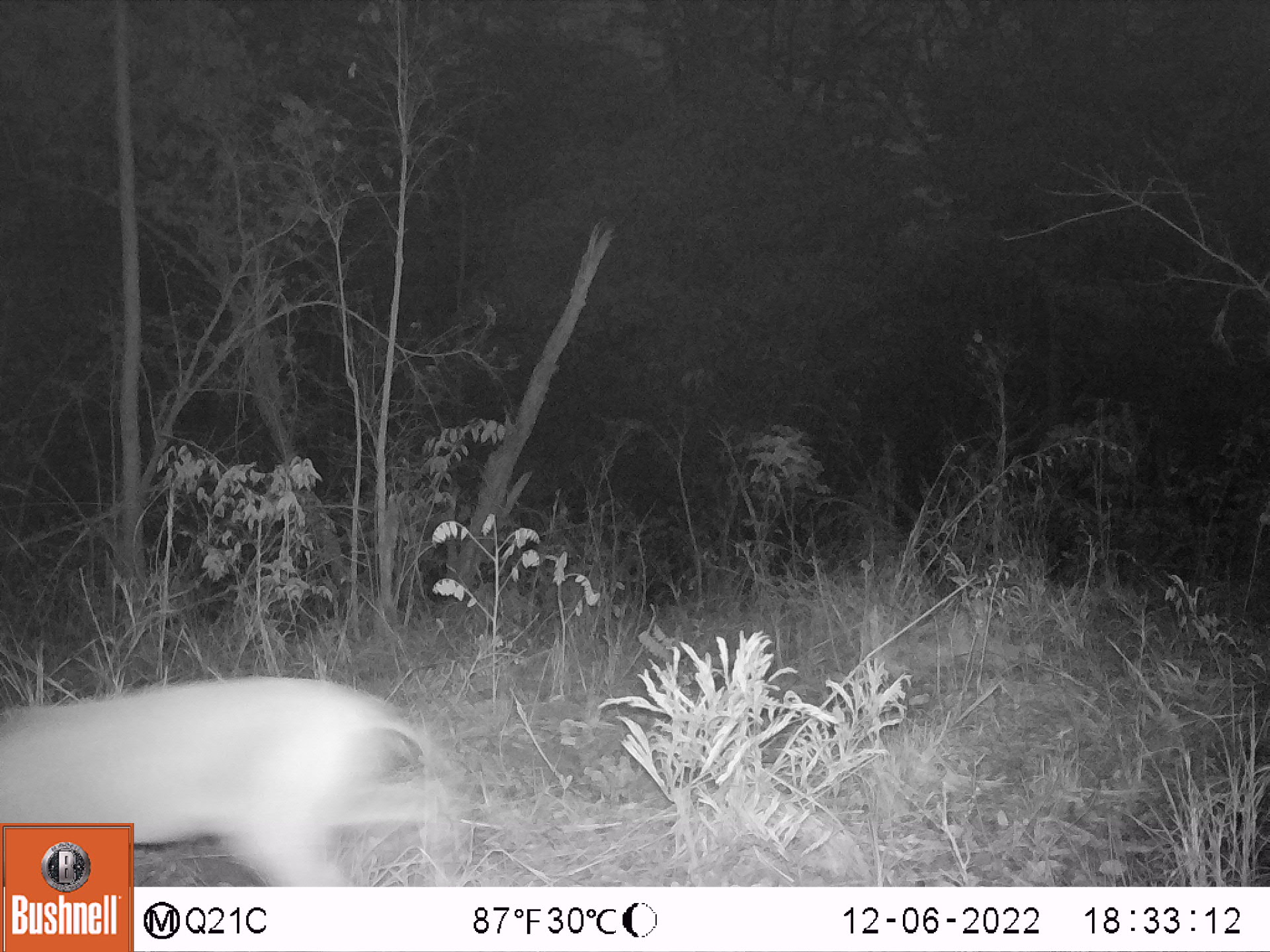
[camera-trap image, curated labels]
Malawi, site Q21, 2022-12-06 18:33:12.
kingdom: Animalia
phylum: Chordata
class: Mammalia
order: Artiodactyla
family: Bovidae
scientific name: Antilopinae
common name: small antelope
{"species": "small antelope (Antilopinae)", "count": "1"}